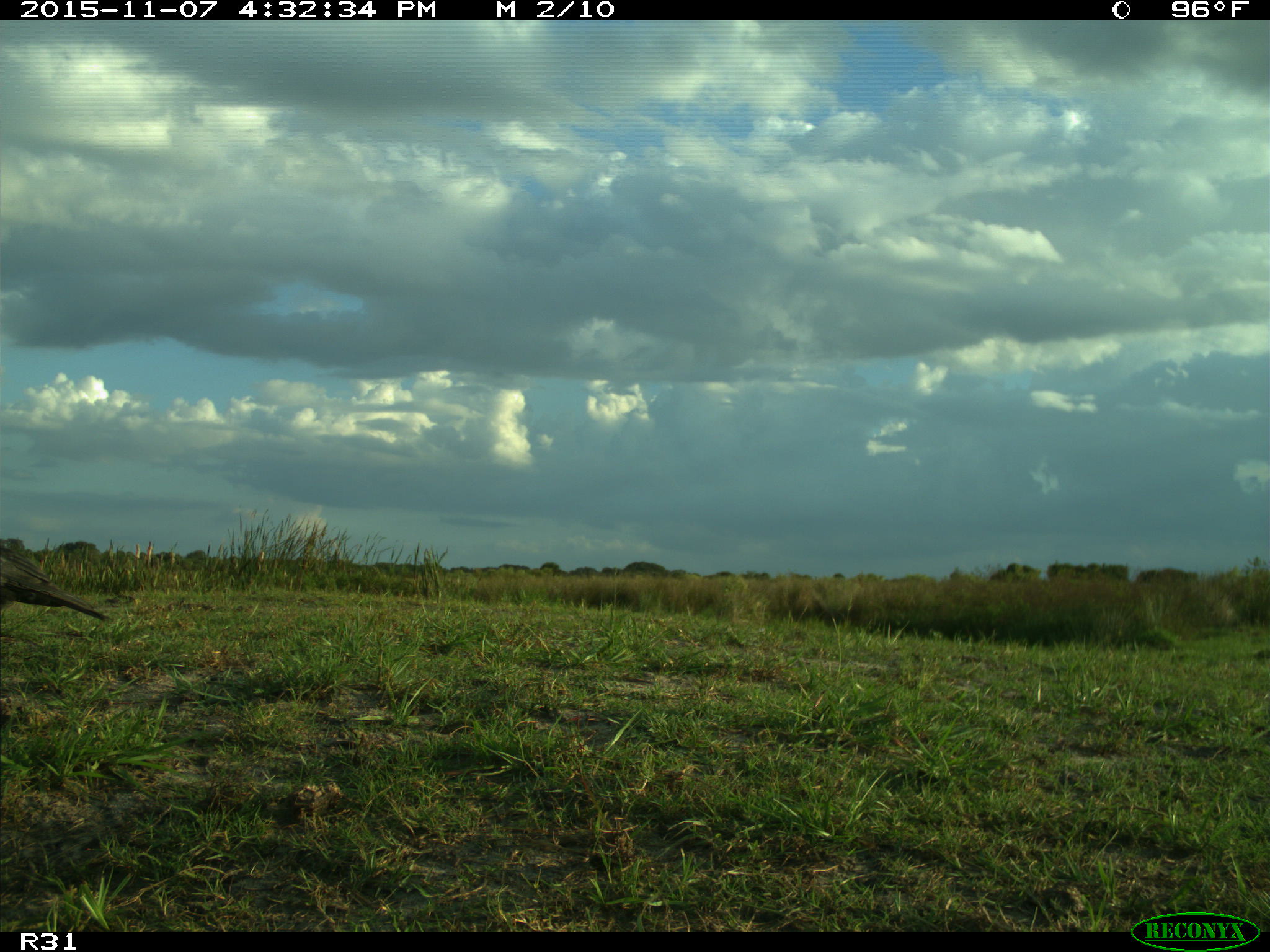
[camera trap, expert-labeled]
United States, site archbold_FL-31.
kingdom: Animalia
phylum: Chordata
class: Aves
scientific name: Aves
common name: birds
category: unidentified bird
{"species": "unidentified bird (birds) (Aves)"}